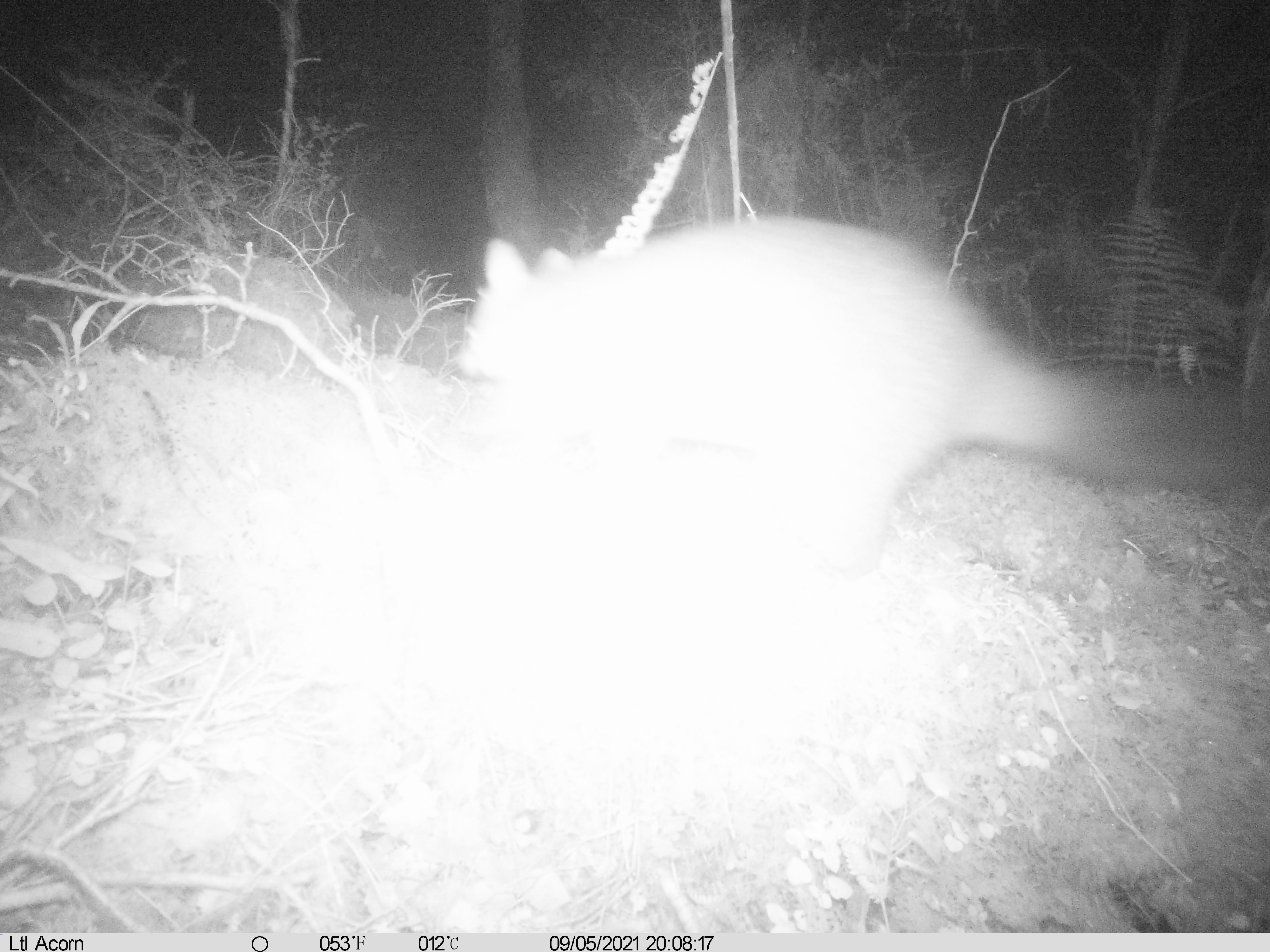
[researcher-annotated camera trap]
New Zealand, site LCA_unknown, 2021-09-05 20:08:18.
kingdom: Animalia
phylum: Chordata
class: Mammalia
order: Diprotodontia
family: Phalangeridae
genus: Trichosurus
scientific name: Trichosurus vulpecula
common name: common brushtail possum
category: possum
Possum (common brushtail possum) (Trichosurus vulpecula).